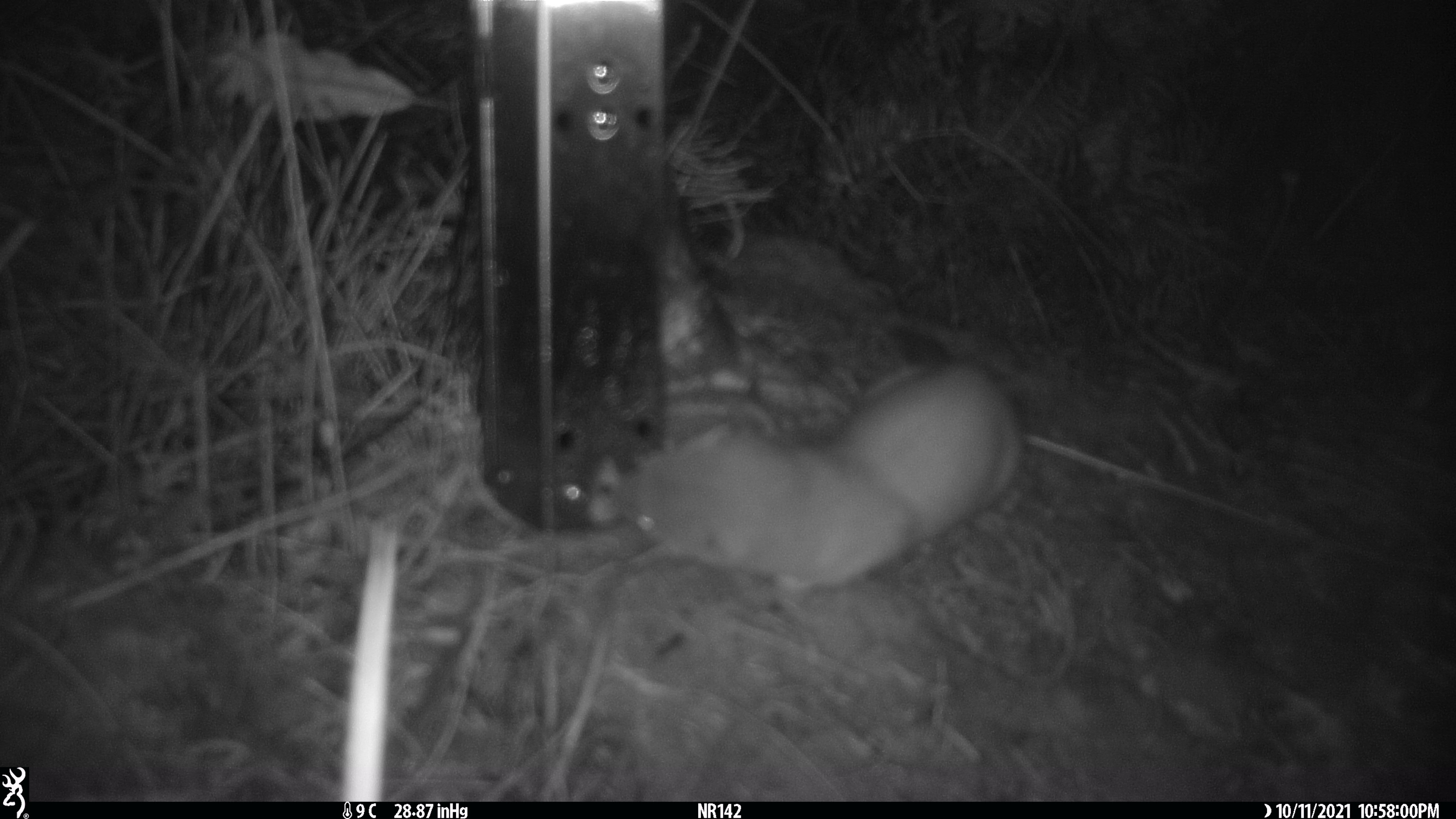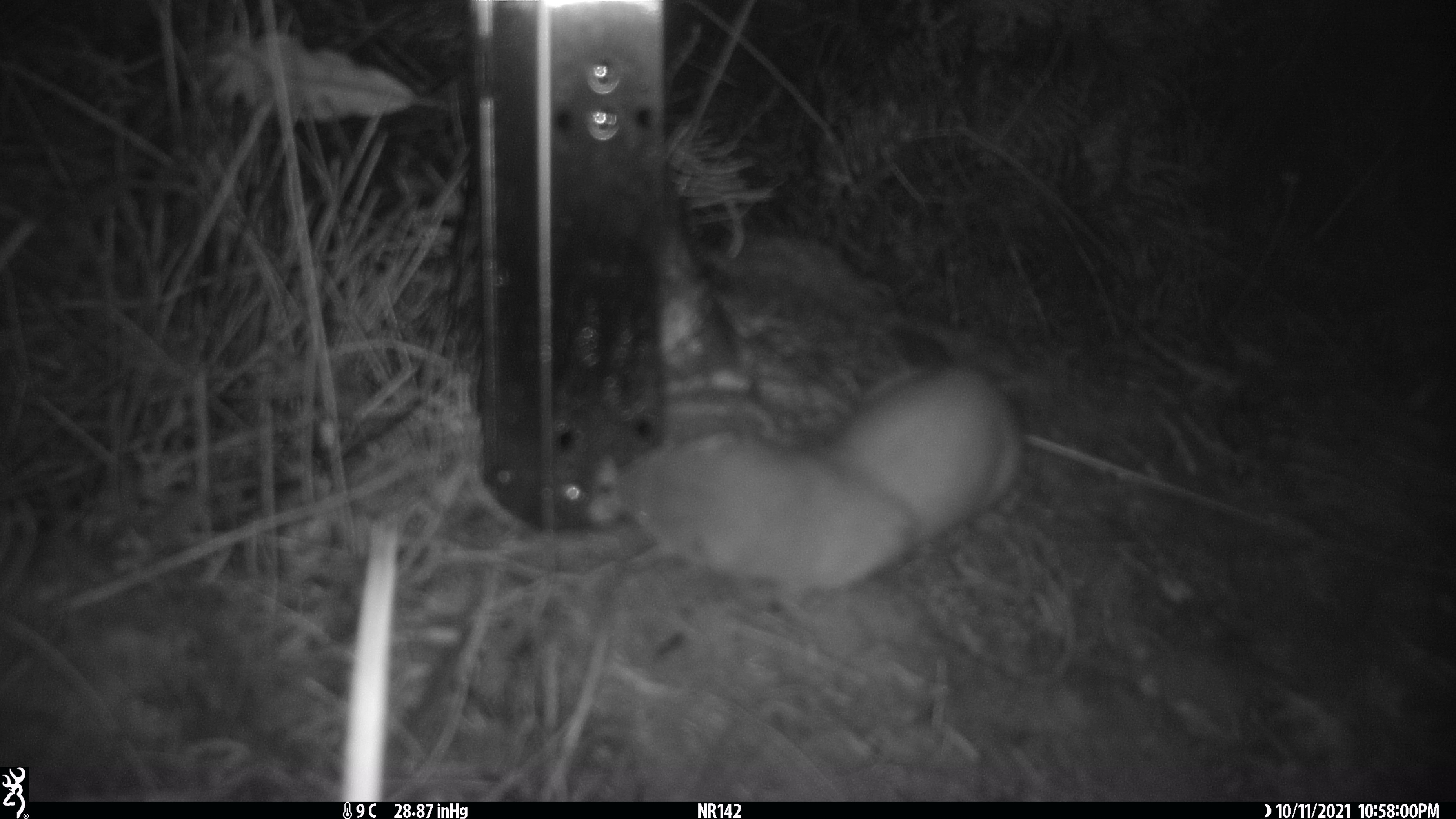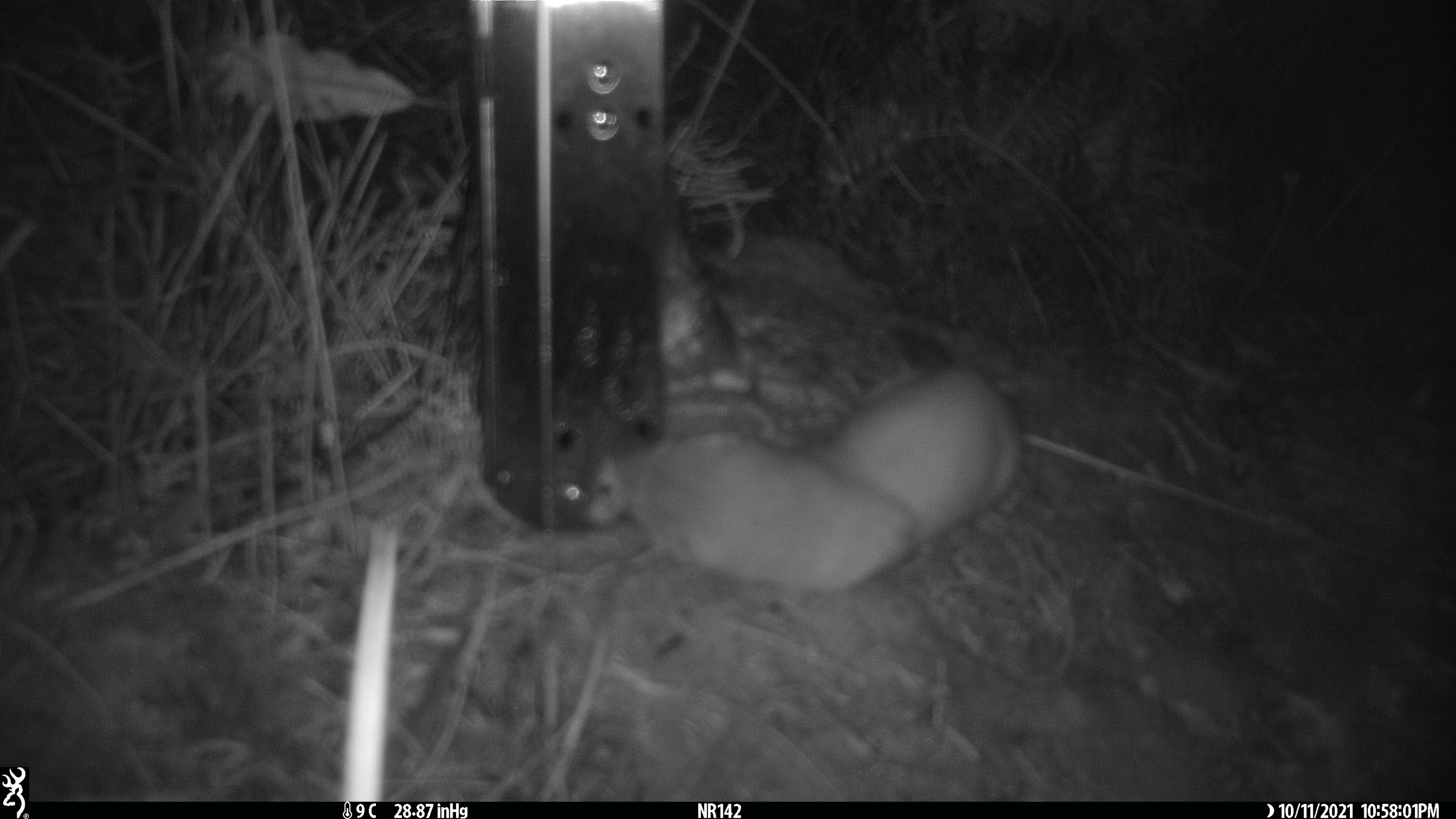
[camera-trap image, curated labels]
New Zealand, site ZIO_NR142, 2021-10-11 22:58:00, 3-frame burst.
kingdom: Animalia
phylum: Chordata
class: Mammalia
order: Carnivora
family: Mustelidae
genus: Mustela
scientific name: Mustela erminea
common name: stoat